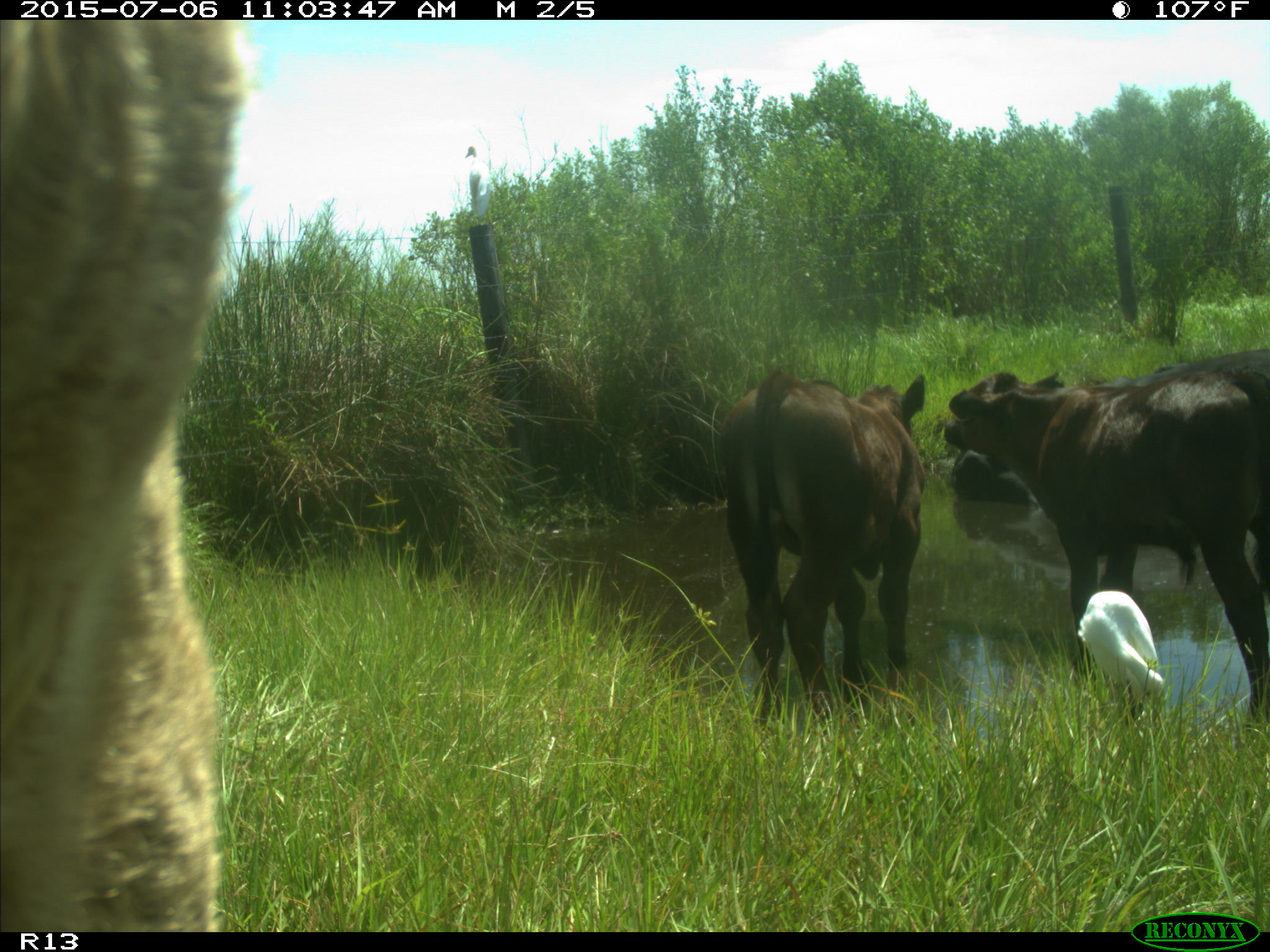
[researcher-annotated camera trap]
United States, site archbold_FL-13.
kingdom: Animalia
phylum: Chordata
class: Mammalia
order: Artiodactyla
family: Bovidae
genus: Bos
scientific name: Bos taurus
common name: domestic cow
Bos taurus (domestic cow).